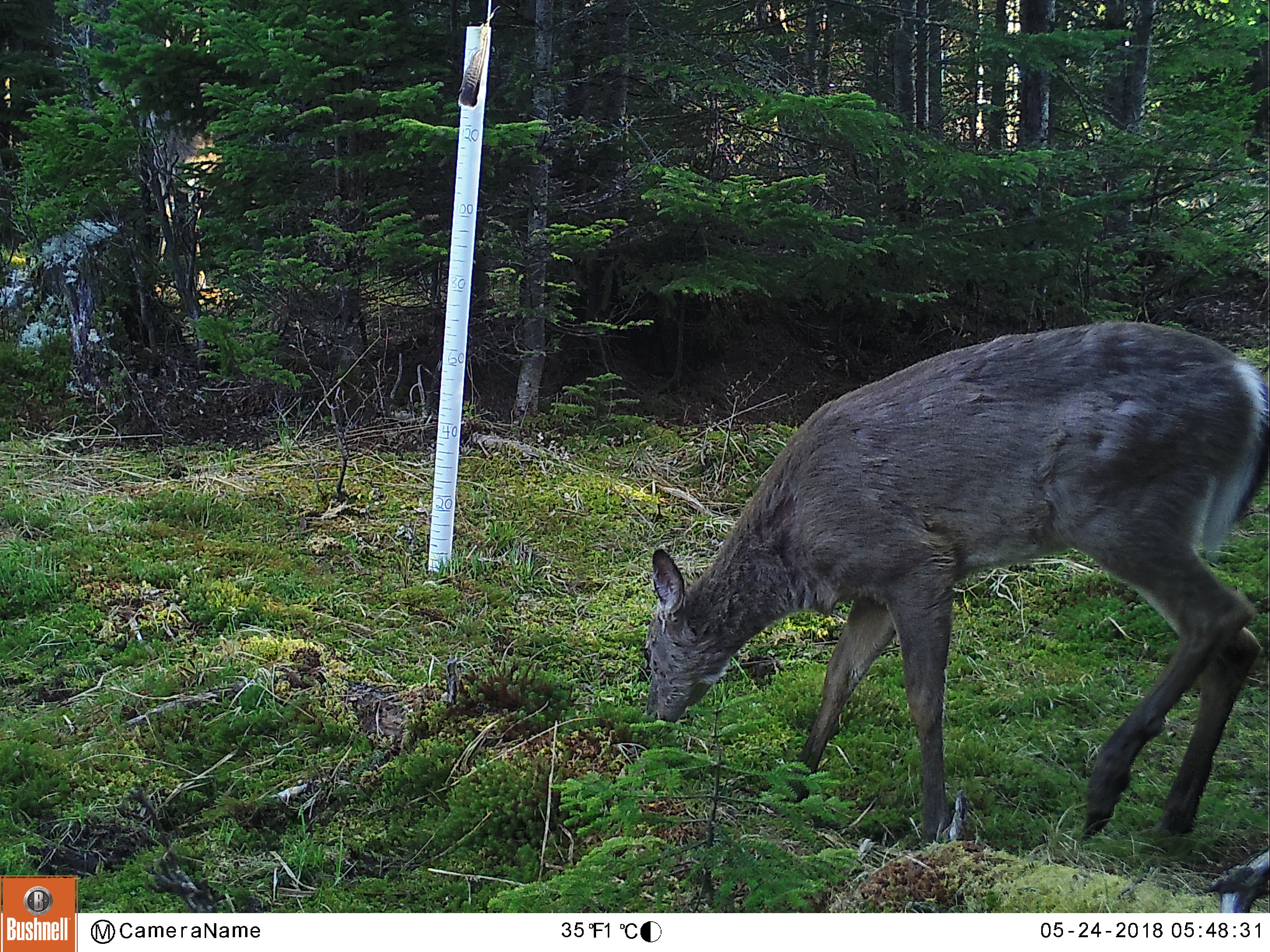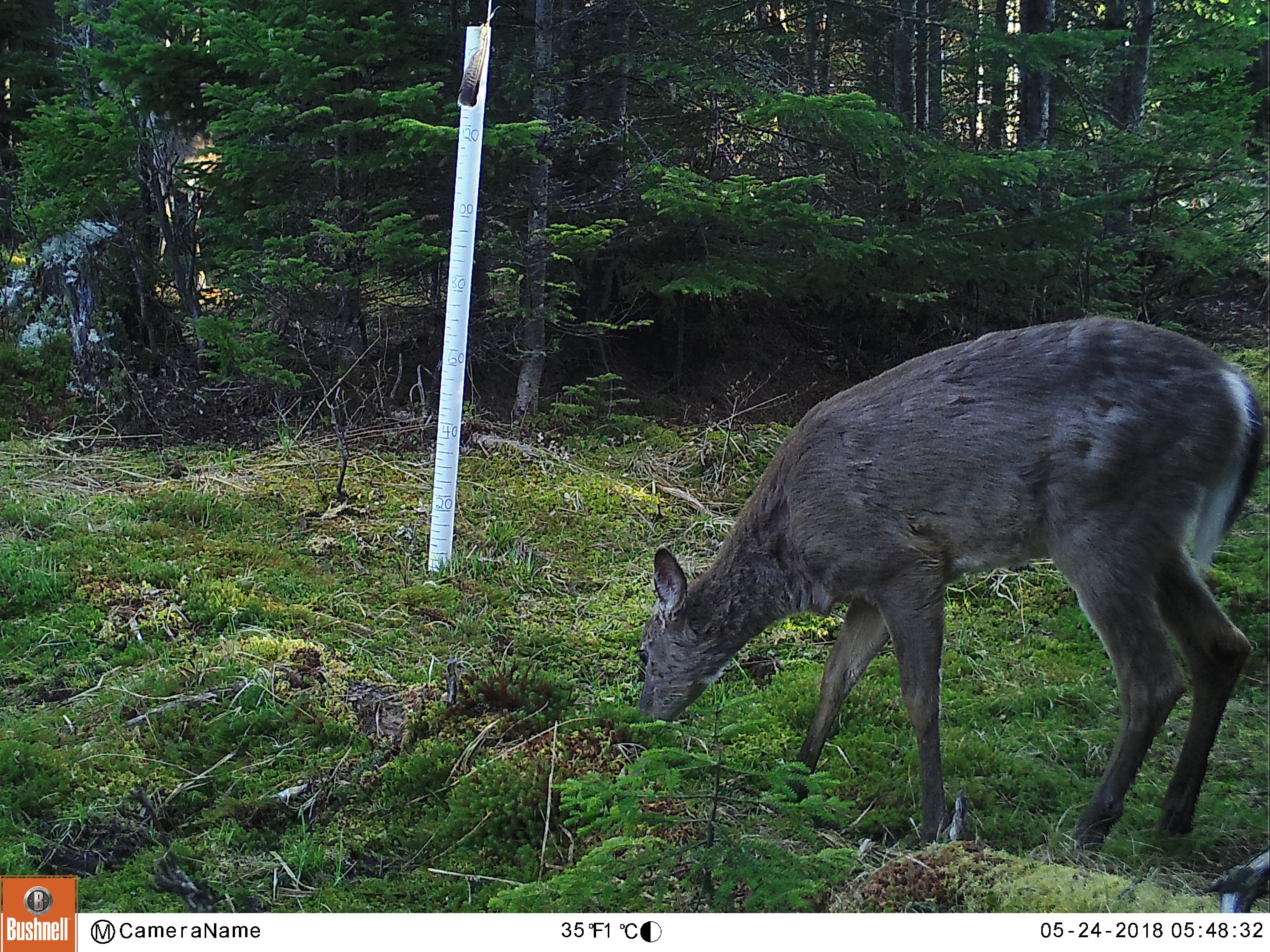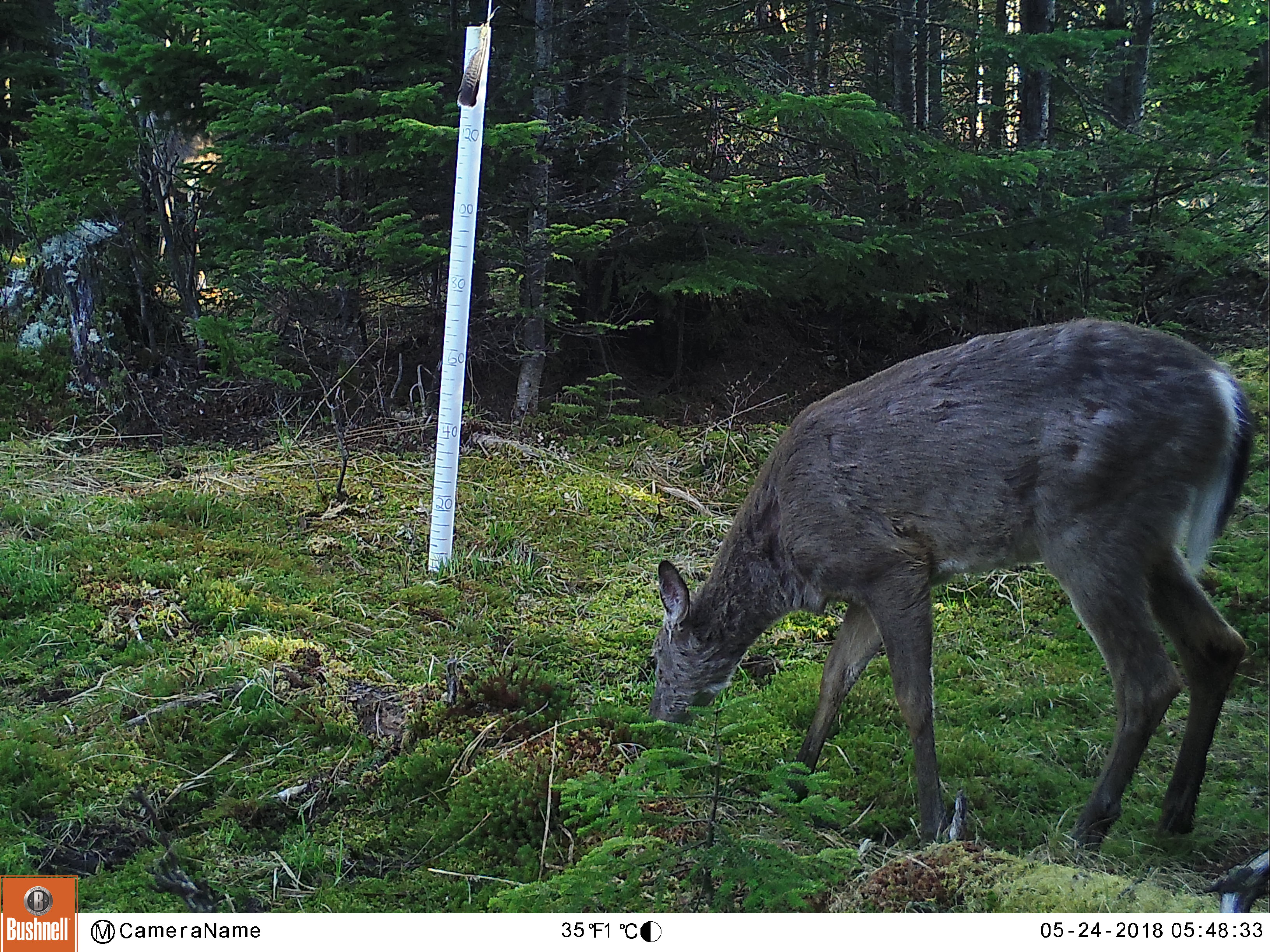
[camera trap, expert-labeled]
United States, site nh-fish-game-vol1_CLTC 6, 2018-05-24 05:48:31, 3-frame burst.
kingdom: Animalia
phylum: Chordata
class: Mammalia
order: Artiodactyla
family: Cervidae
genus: Odocoileus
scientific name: Odocoileus virginianus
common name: white-tailed deer